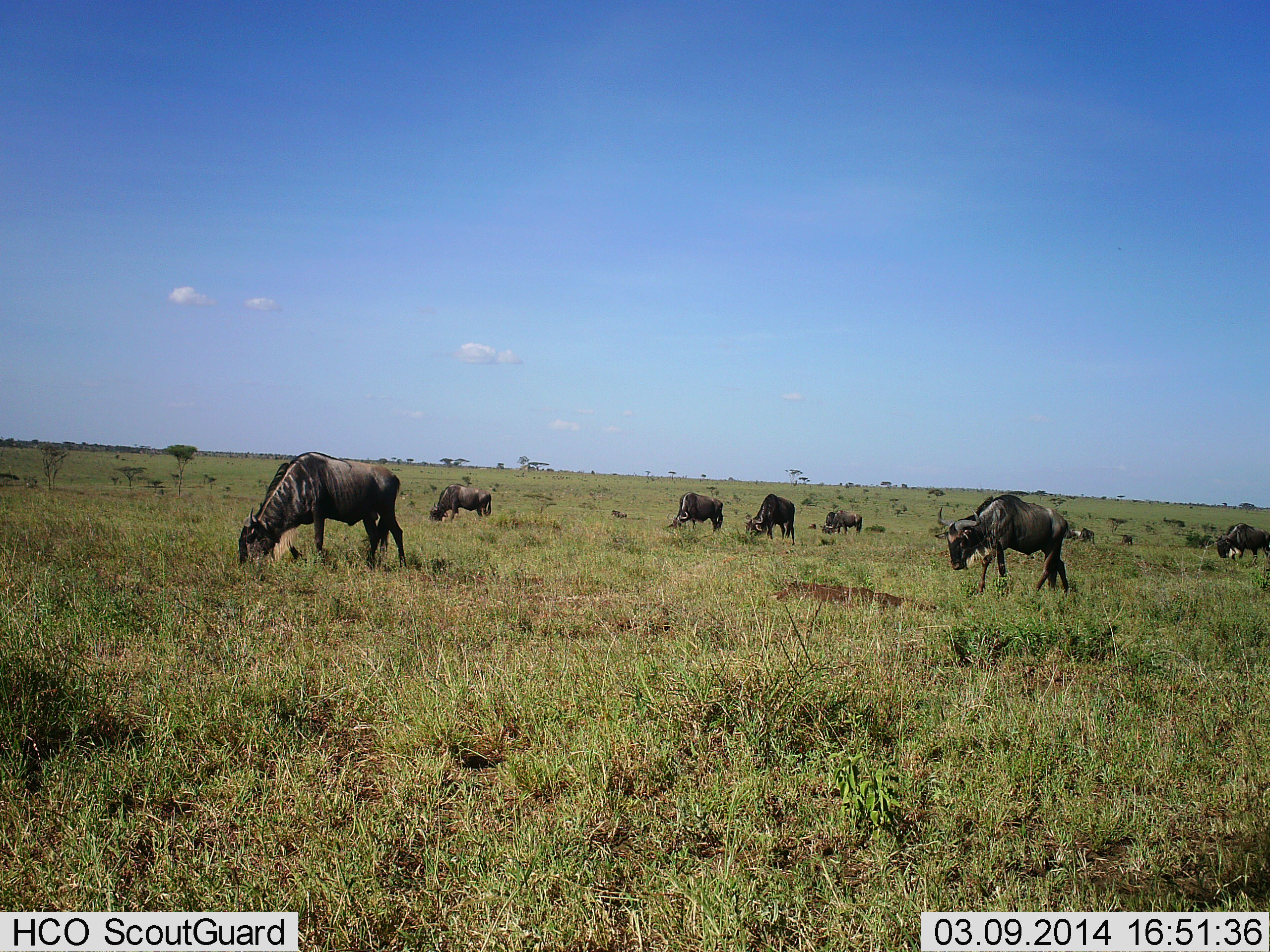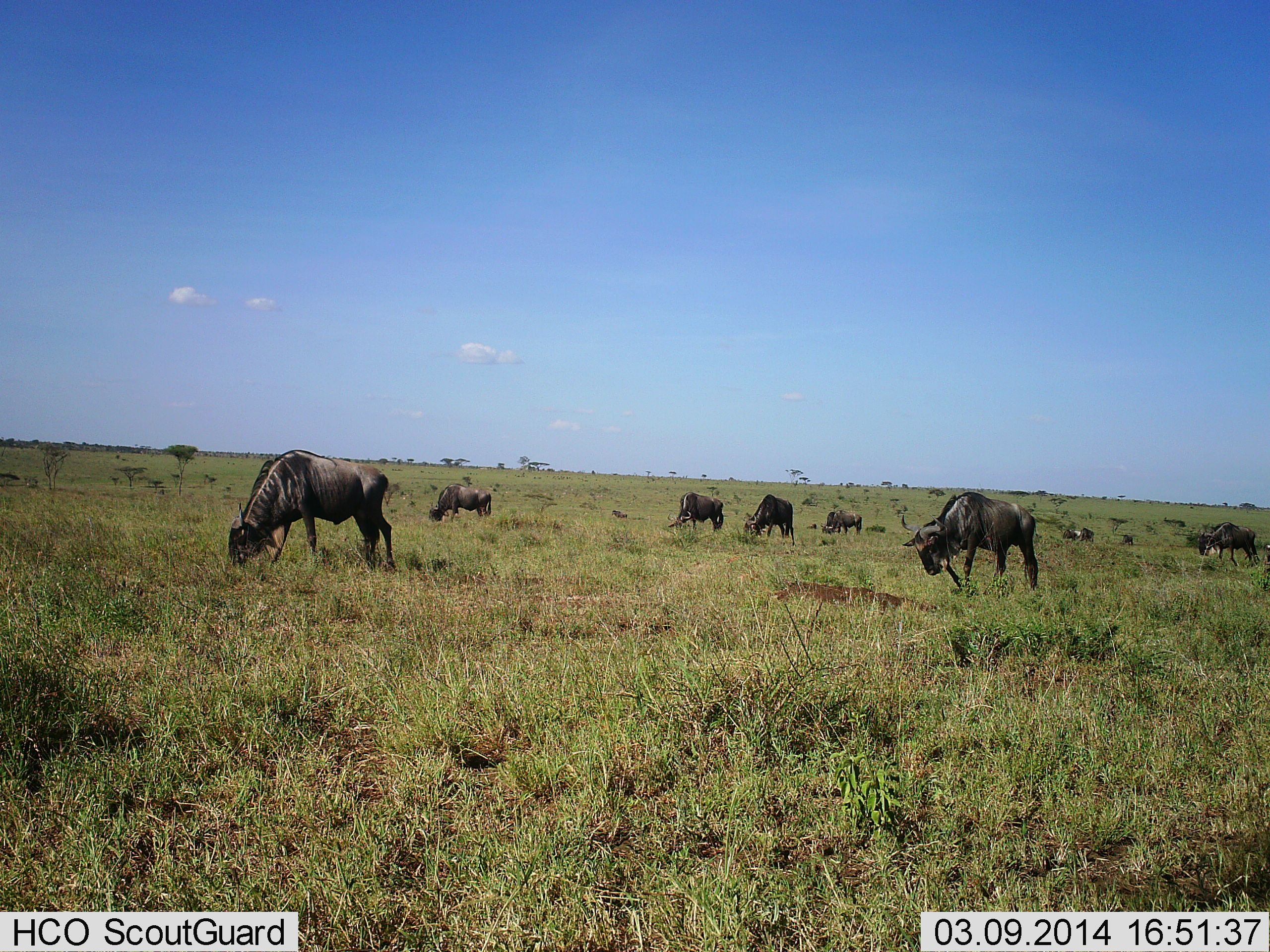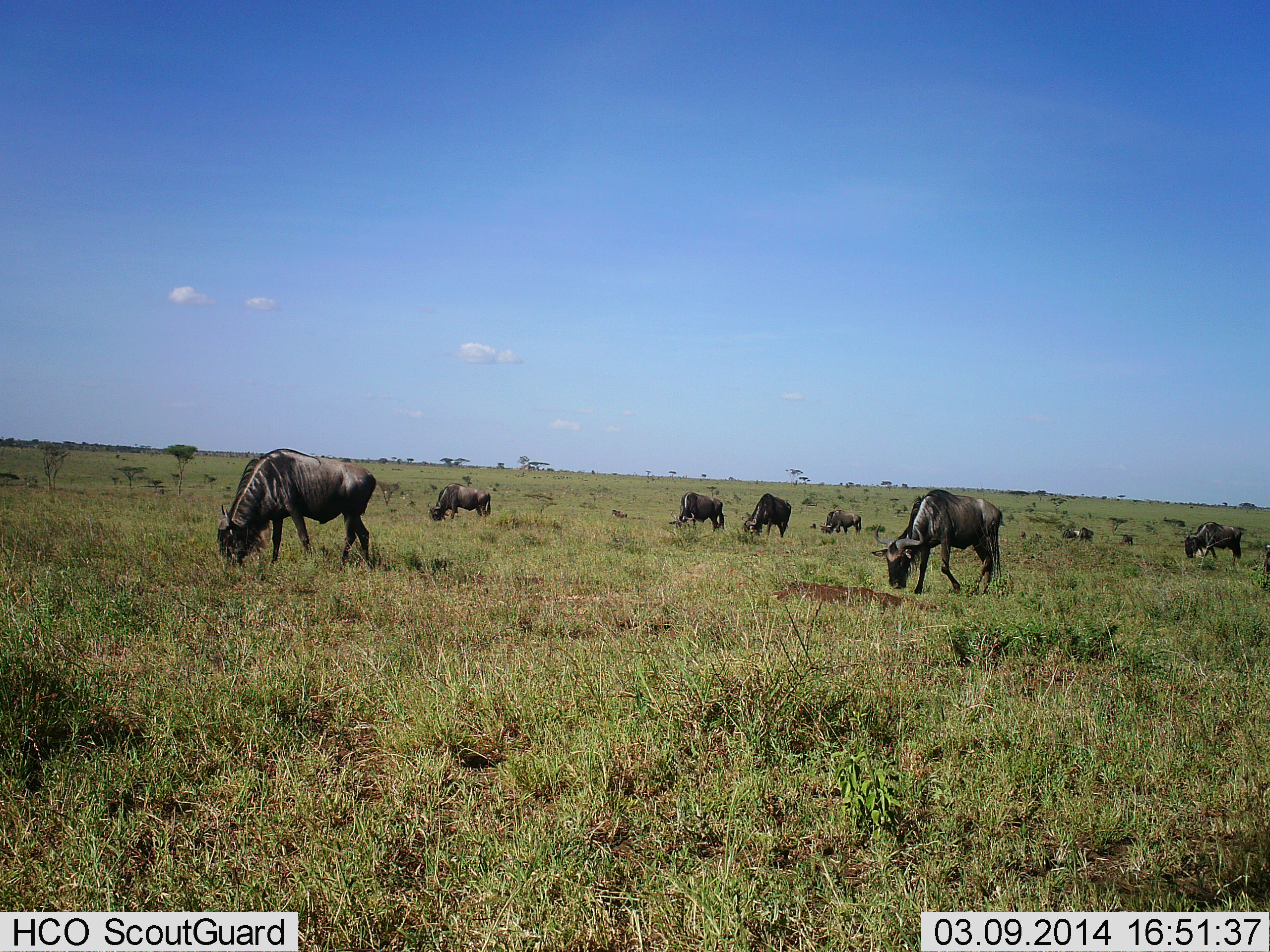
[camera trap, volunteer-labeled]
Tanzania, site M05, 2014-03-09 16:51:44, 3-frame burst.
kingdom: Animalia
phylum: Chordata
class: Mammalia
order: Artiodactyla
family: Bovidae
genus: Connochaetes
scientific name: Connochaetes taurinus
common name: blue wildebeest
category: wildebeest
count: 10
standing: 20%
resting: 10%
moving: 40%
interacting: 0%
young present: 0%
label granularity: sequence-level